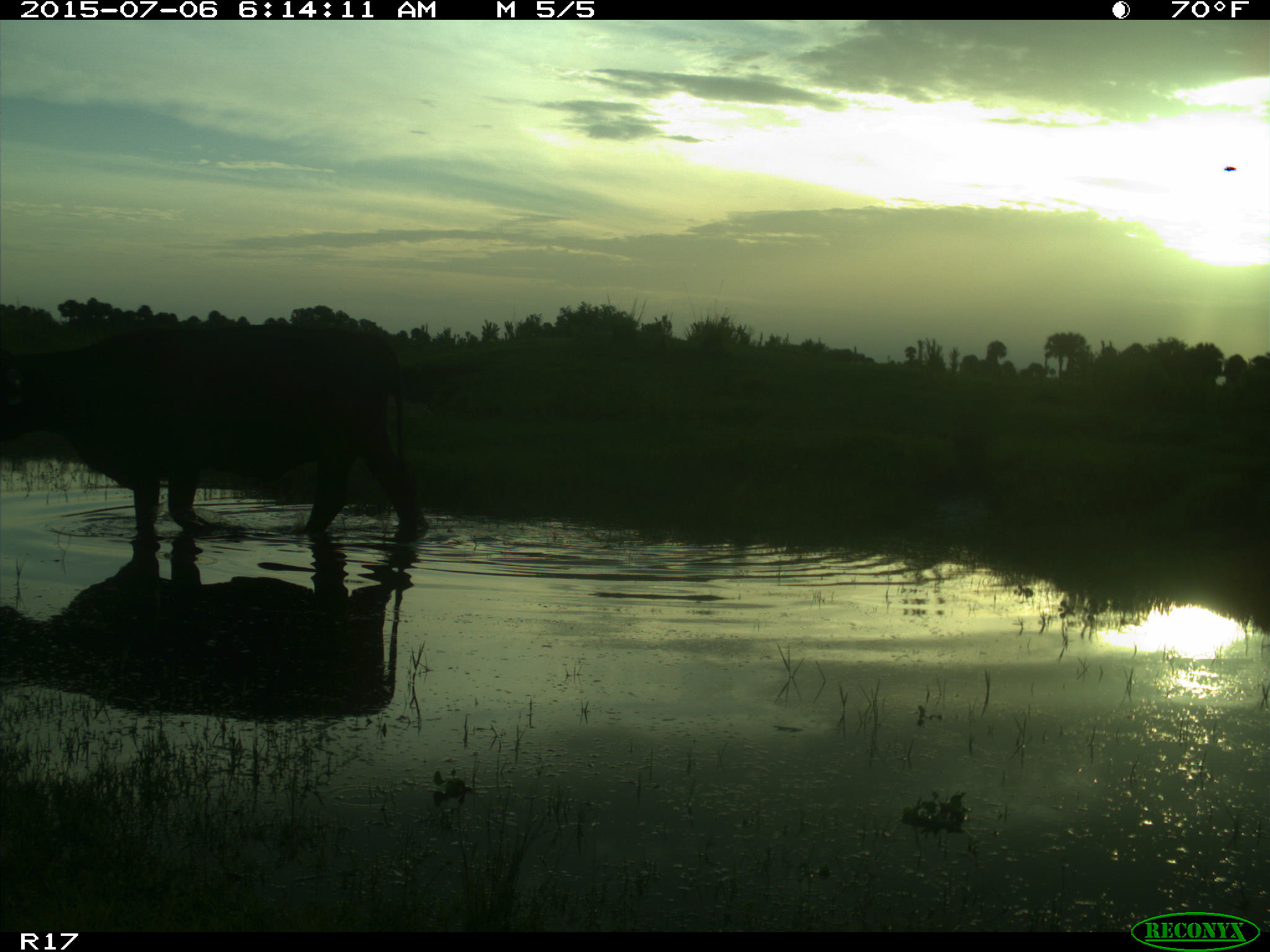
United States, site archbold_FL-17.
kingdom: Animalia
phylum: Chordata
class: Mammalia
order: Artiodactyla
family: Bovidae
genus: Bos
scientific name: Bos taurus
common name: domestic cow